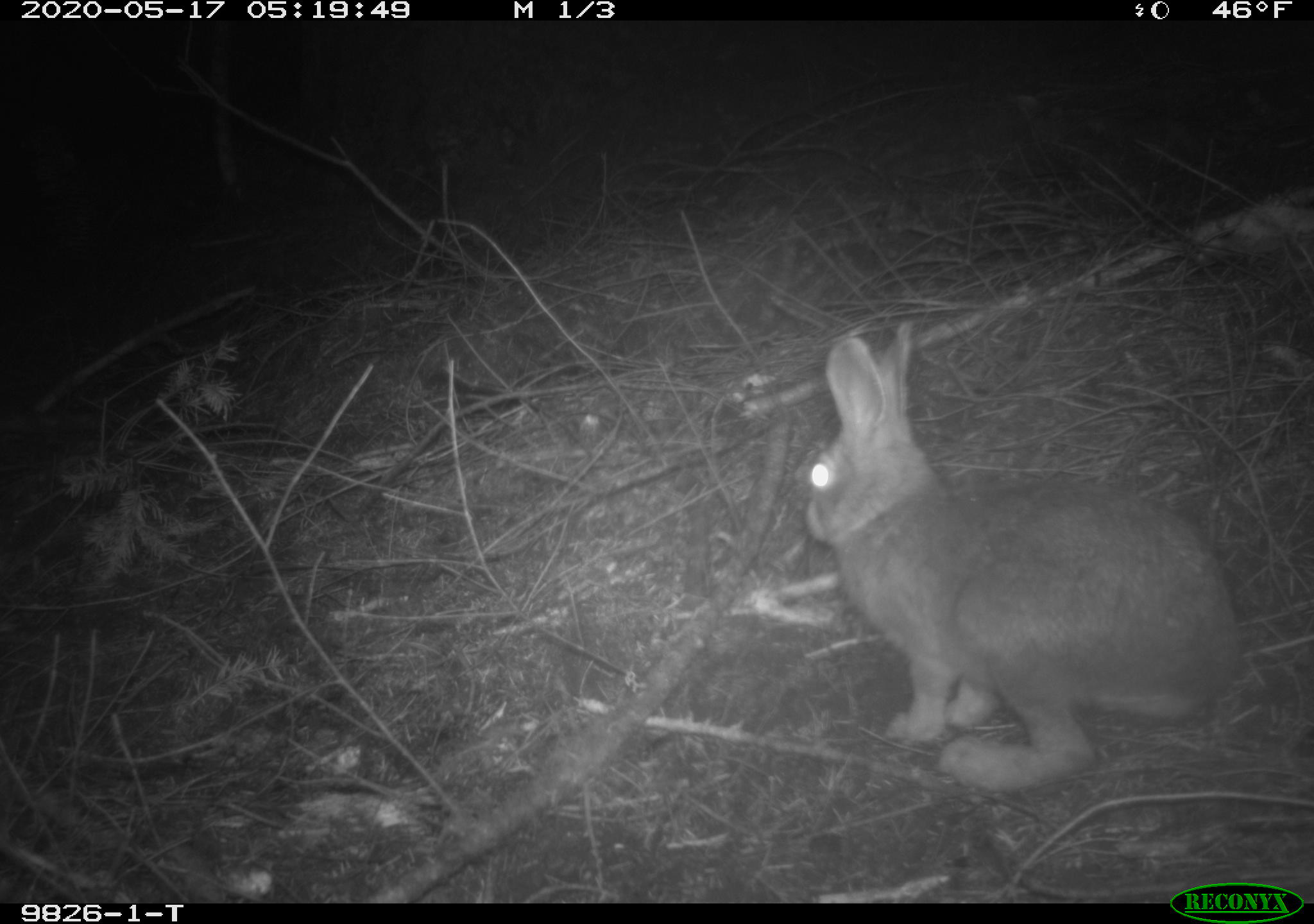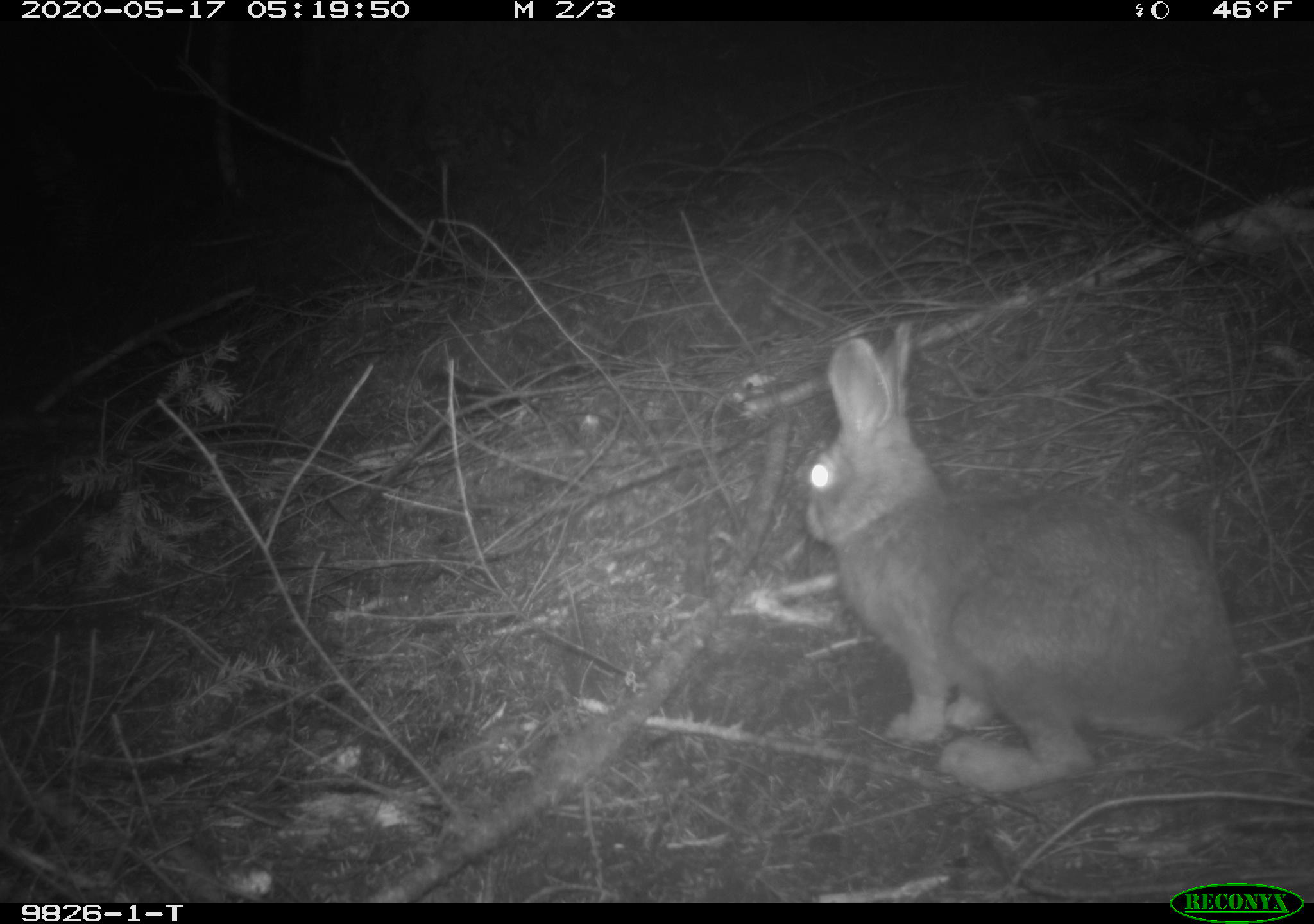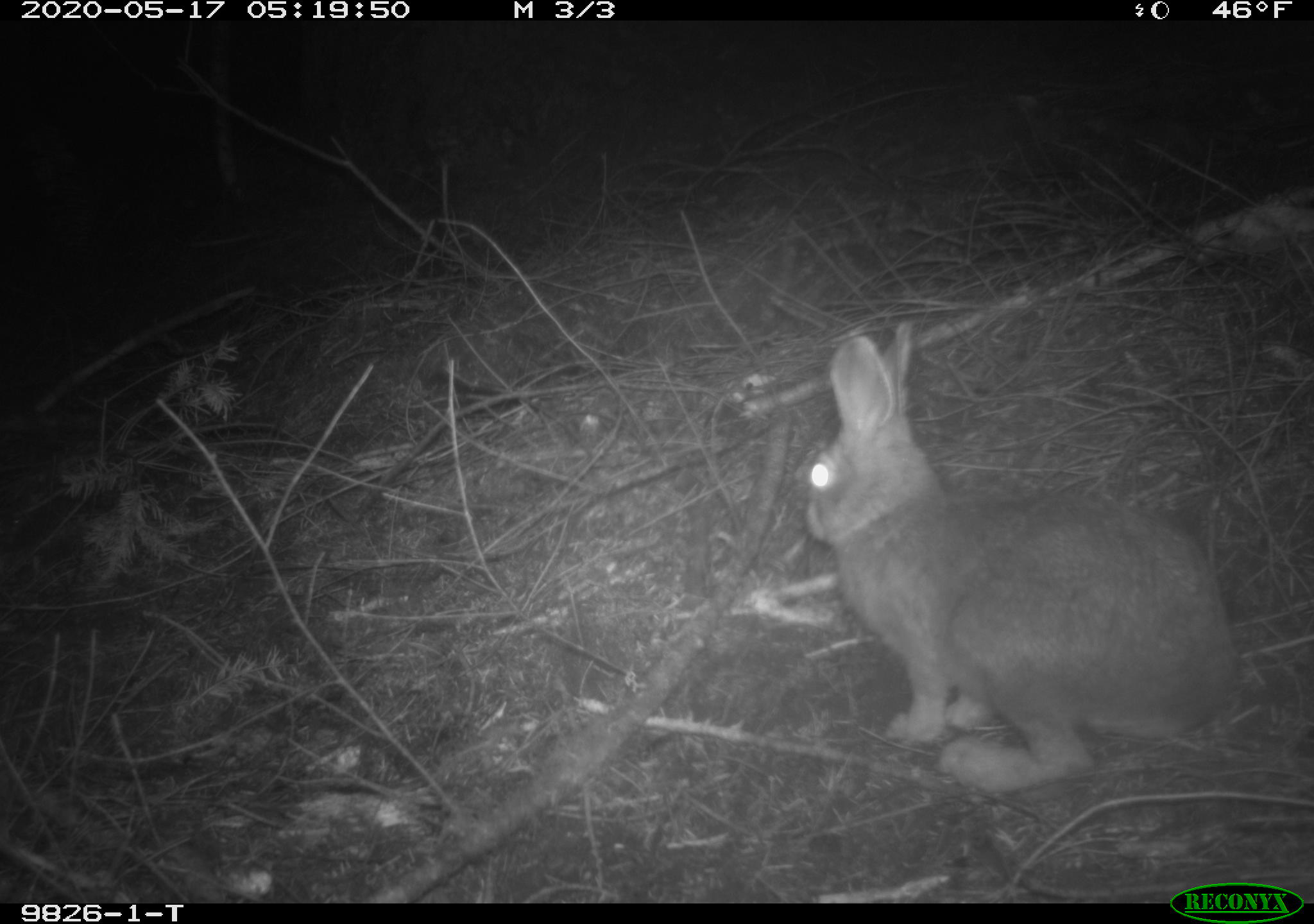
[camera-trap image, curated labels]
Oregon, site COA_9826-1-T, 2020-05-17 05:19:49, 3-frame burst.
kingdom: Animalia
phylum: Chordata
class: Mammalia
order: Lagomorpha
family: Leporidae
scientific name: Leporidae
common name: hares and rabbits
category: leporidae family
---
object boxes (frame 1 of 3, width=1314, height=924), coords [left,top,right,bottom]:
leporidae family: [802,321,1240,794]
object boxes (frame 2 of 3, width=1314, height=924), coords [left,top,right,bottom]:
leporidae family: [804,321,1238,792]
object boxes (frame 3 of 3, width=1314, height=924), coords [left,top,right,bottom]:
leporidae family: [802,317,1233,782]